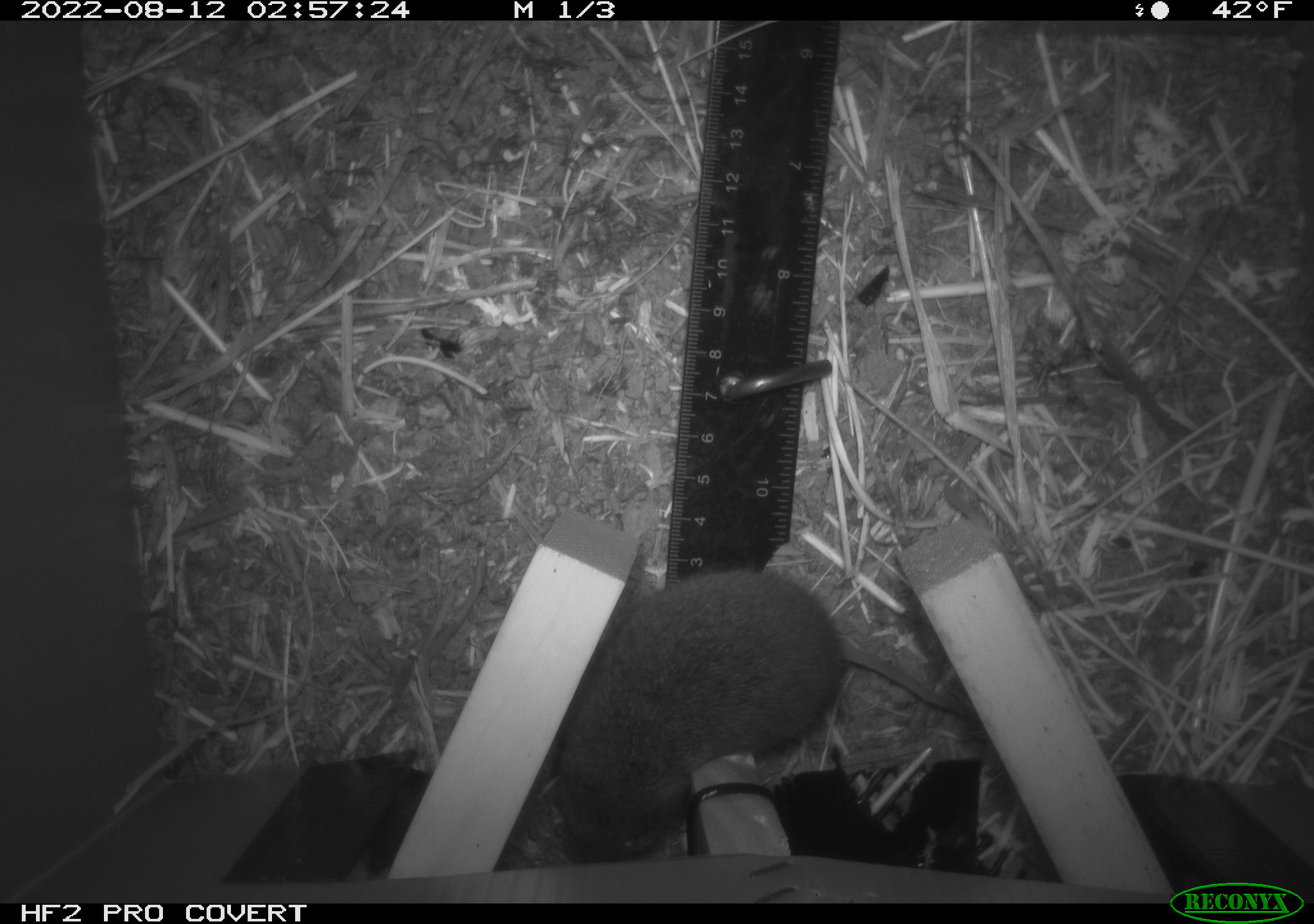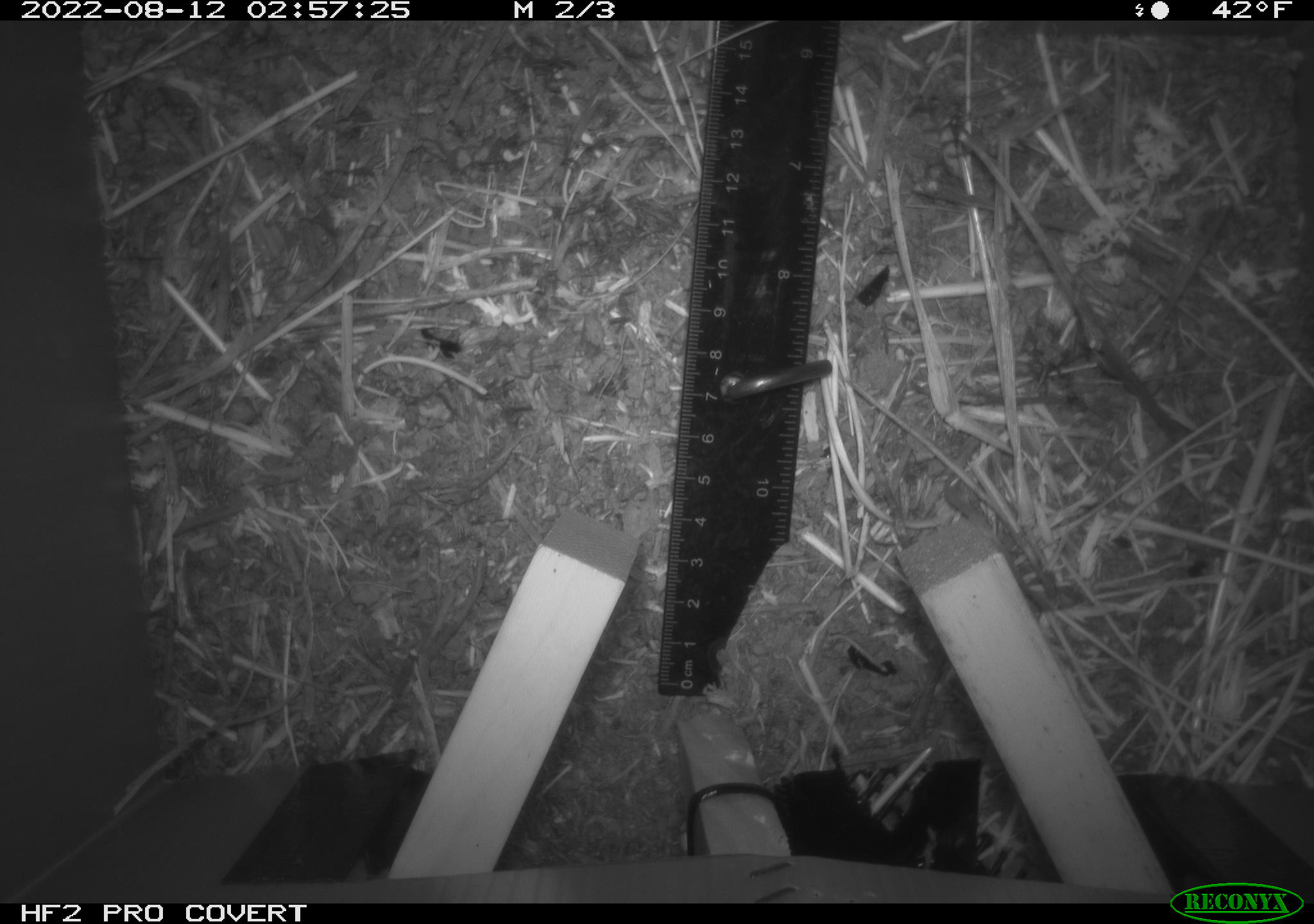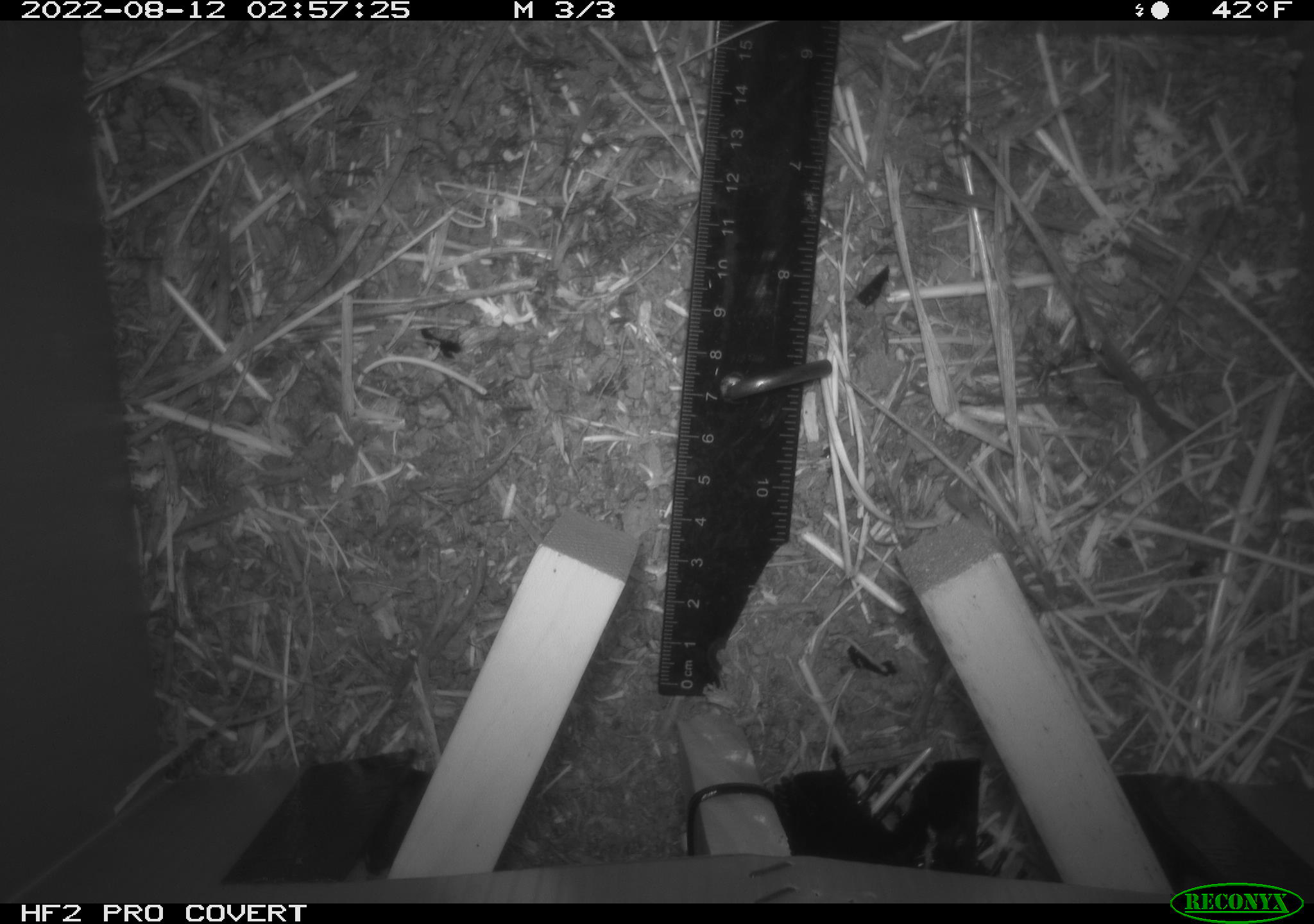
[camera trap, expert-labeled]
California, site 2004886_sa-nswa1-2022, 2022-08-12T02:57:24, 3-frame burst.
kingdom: Animalia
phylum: Chordata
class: Mammalia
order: Rodentia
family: Cricetidae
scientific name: Cricetidae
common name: hamsters, voles, lemmings, and allies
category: cricetidae family